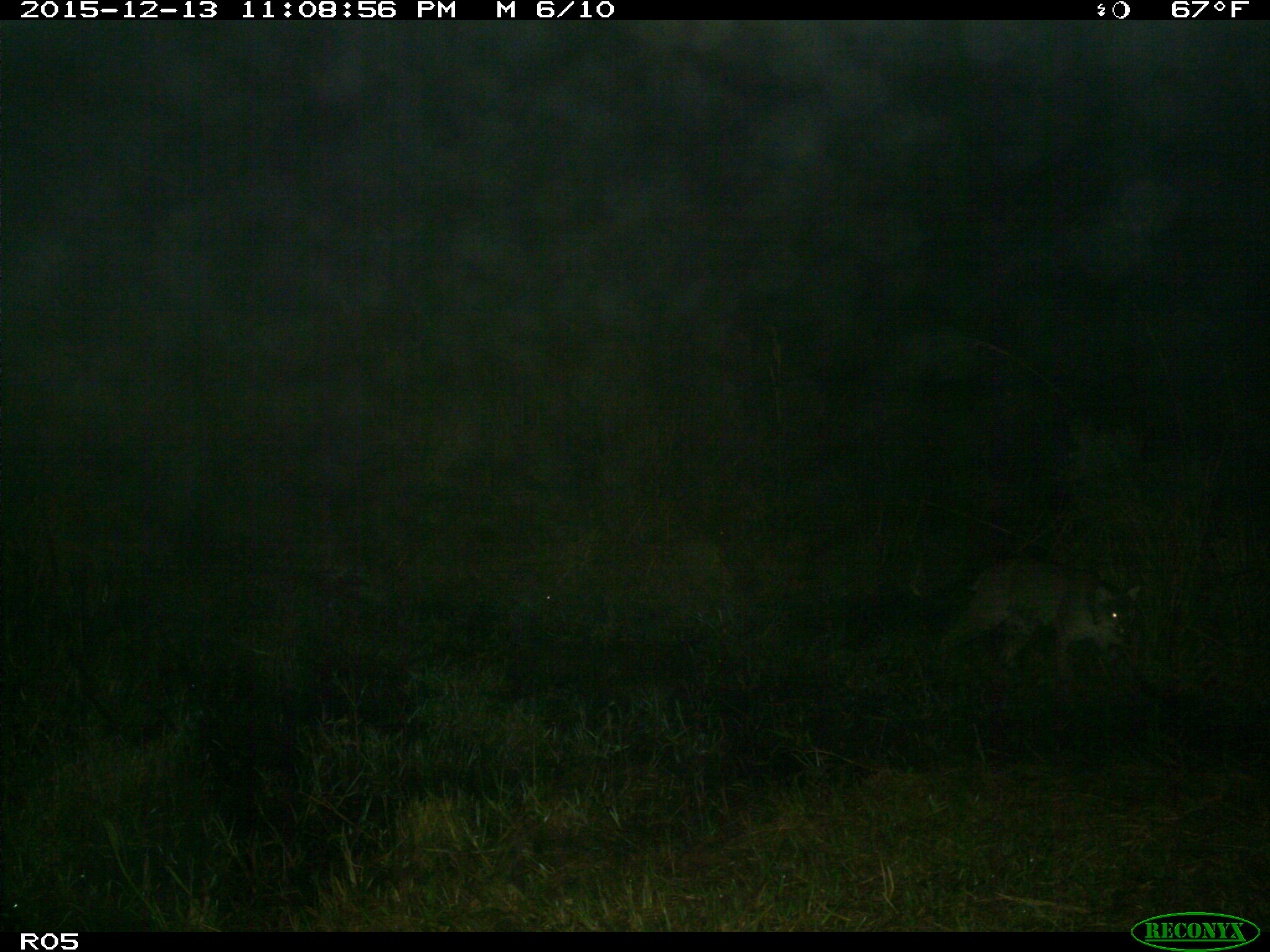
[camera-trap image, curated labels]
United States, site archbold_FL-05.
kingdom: Animalia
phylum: Chordata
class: Mammalia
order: Carnivora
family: Felidae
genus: Lynx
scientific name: Lynx rufus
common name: bobcat